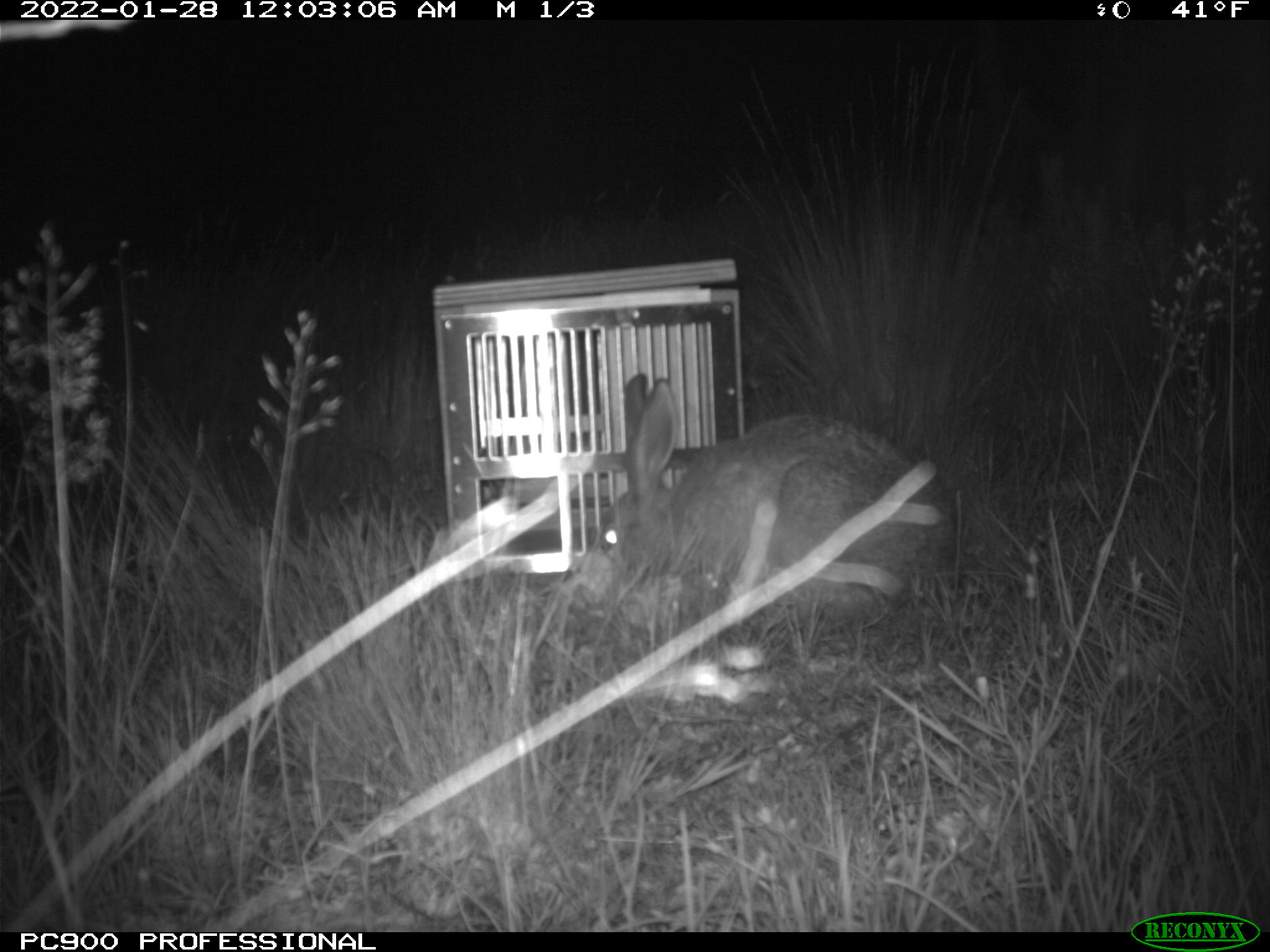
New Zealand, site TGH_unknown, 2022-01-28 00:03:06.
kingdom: Animalia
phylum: Chordata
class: Mammalia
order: Lagomorpha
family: Leporidae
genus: Lepus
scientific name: Lepus europaeus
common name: brown hare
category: hare